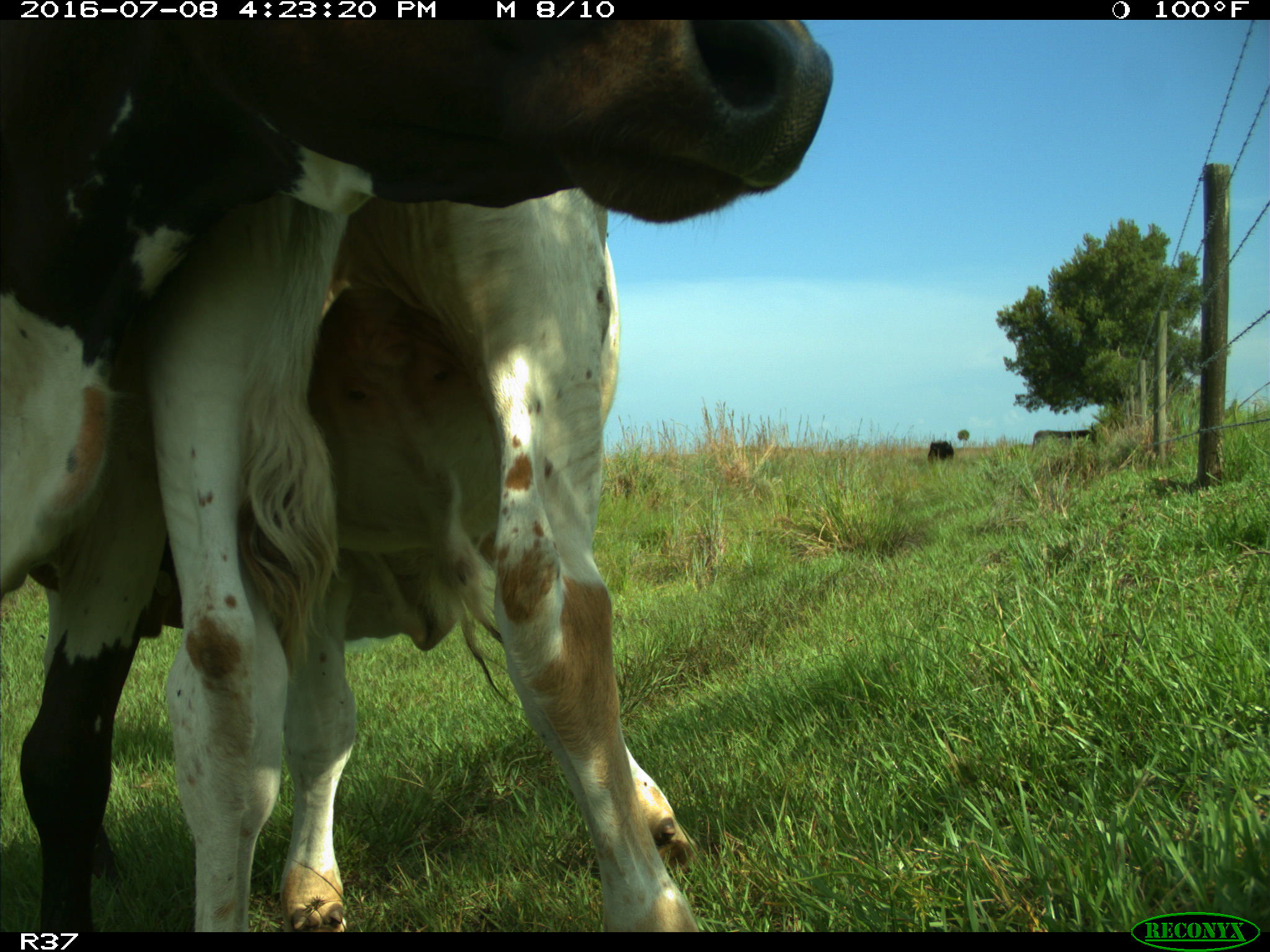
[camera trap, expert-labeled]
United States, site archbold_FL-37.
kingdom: Animalia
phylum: Chordata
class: Mammalia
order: Artiodactyla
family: Bovidae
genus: Bos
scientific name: Bos taurus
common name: domestic cow